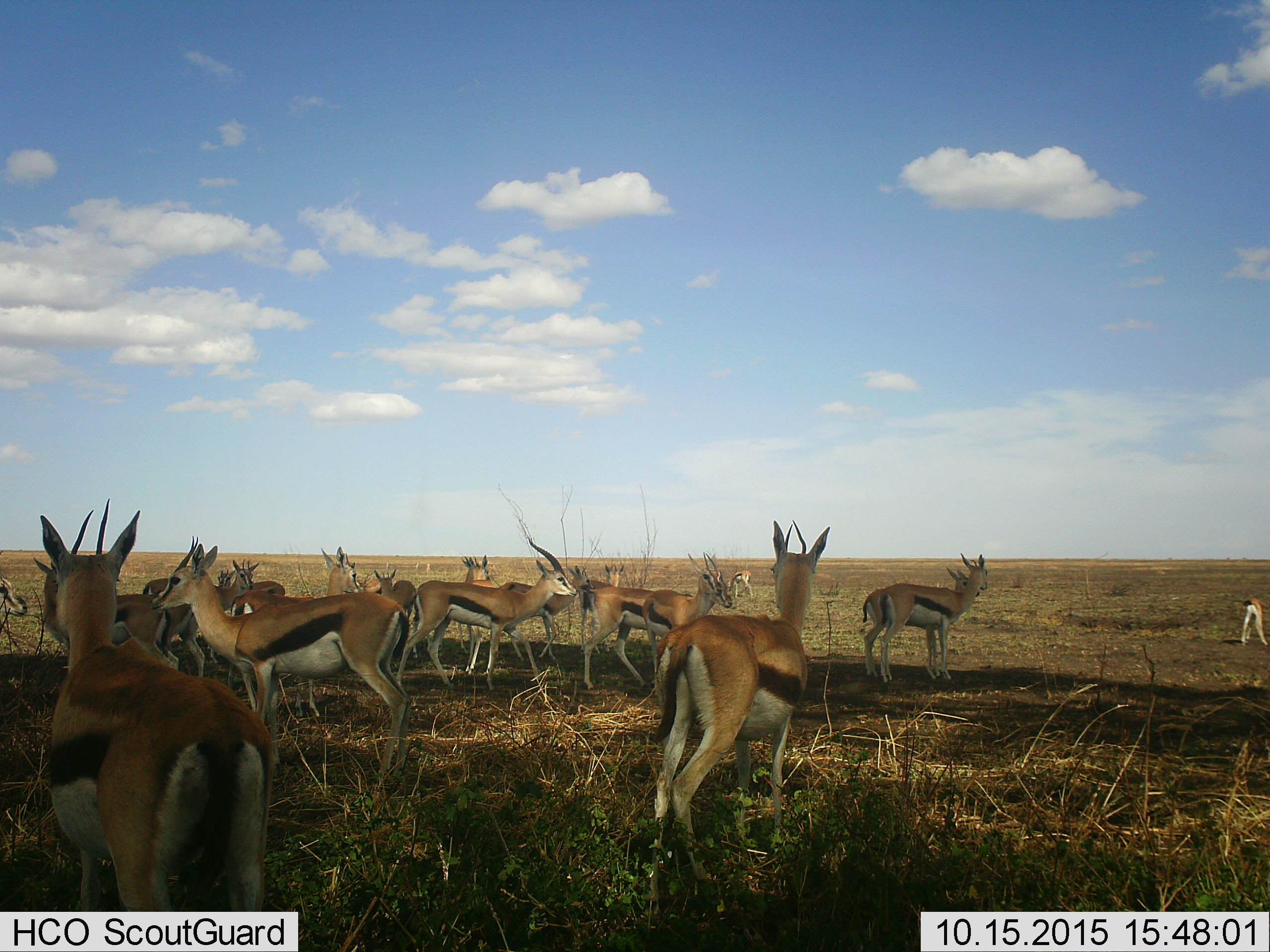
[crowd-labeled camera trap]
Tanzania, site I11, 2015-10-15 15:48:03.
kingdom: Animalia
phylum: Chordata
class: Mammalia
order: Artiodactyla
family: Bovidae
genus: Eudorcas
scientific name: Eudorcas thomsonii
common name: thomson's gazelle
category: gazellethomsons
Gazellethomsons (thomson's gazelle) (Eudorcas thomsonii), count 11-50. Behavior (volunteer vote fractions): standing 100%, resting 0%, moving 33%, interacting 0%. Young present (vote fraction): 33%. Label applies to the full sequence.